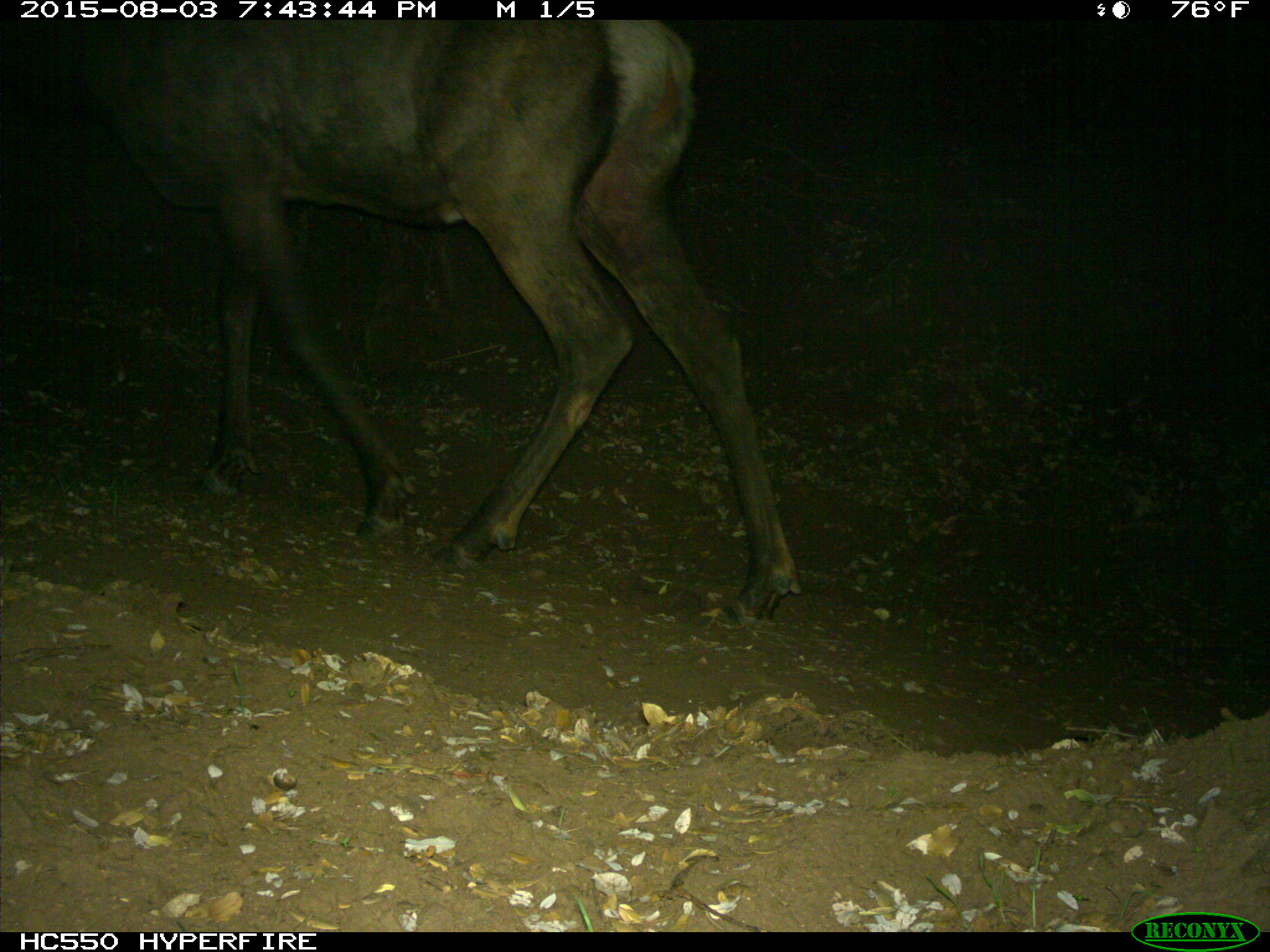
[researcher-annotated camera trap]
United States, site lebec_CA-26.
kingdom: Animalia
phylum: Chordata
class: Mammalia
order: Artiodactyla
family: Cervidae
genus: Cervus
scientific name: Cervus canadensis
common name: elk